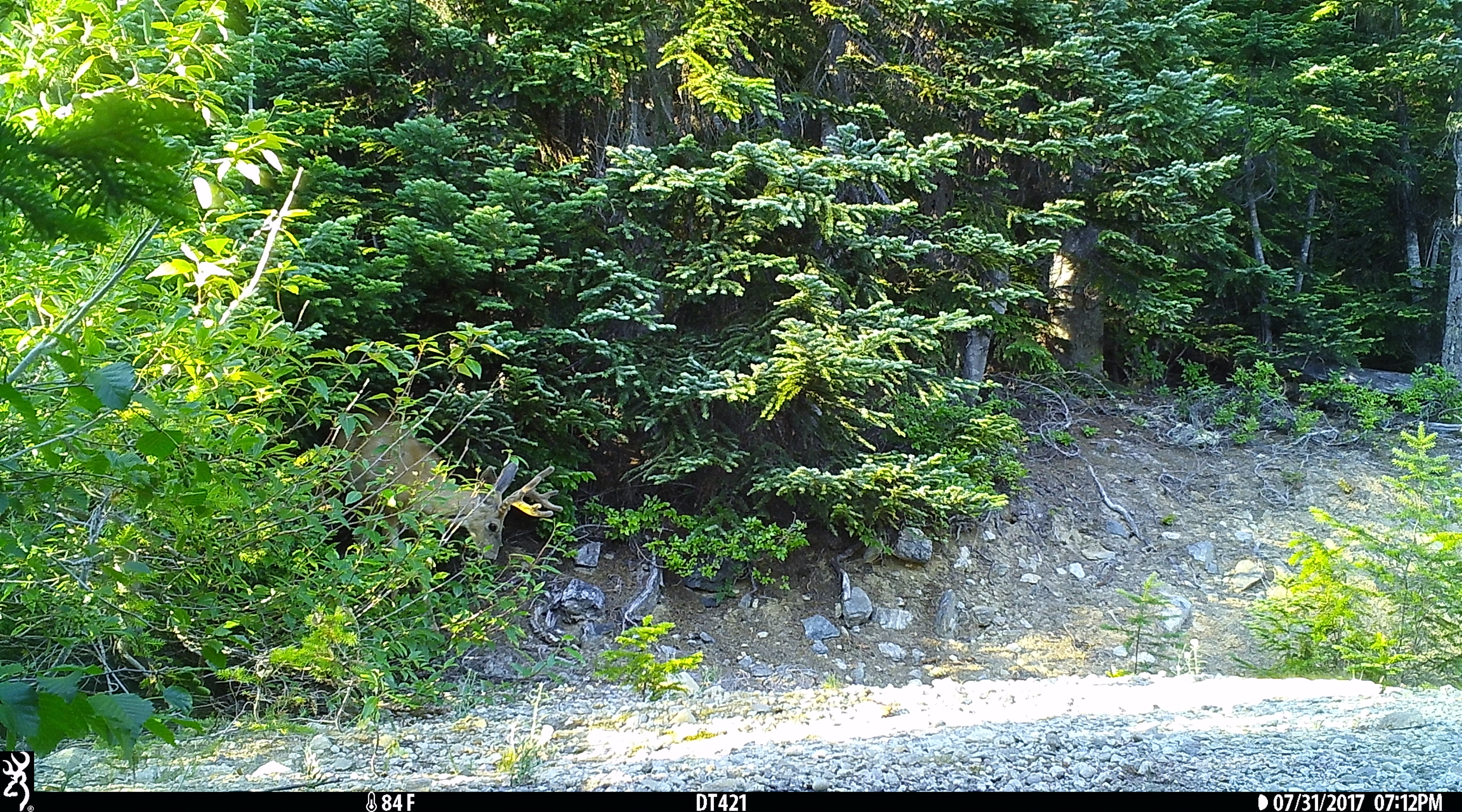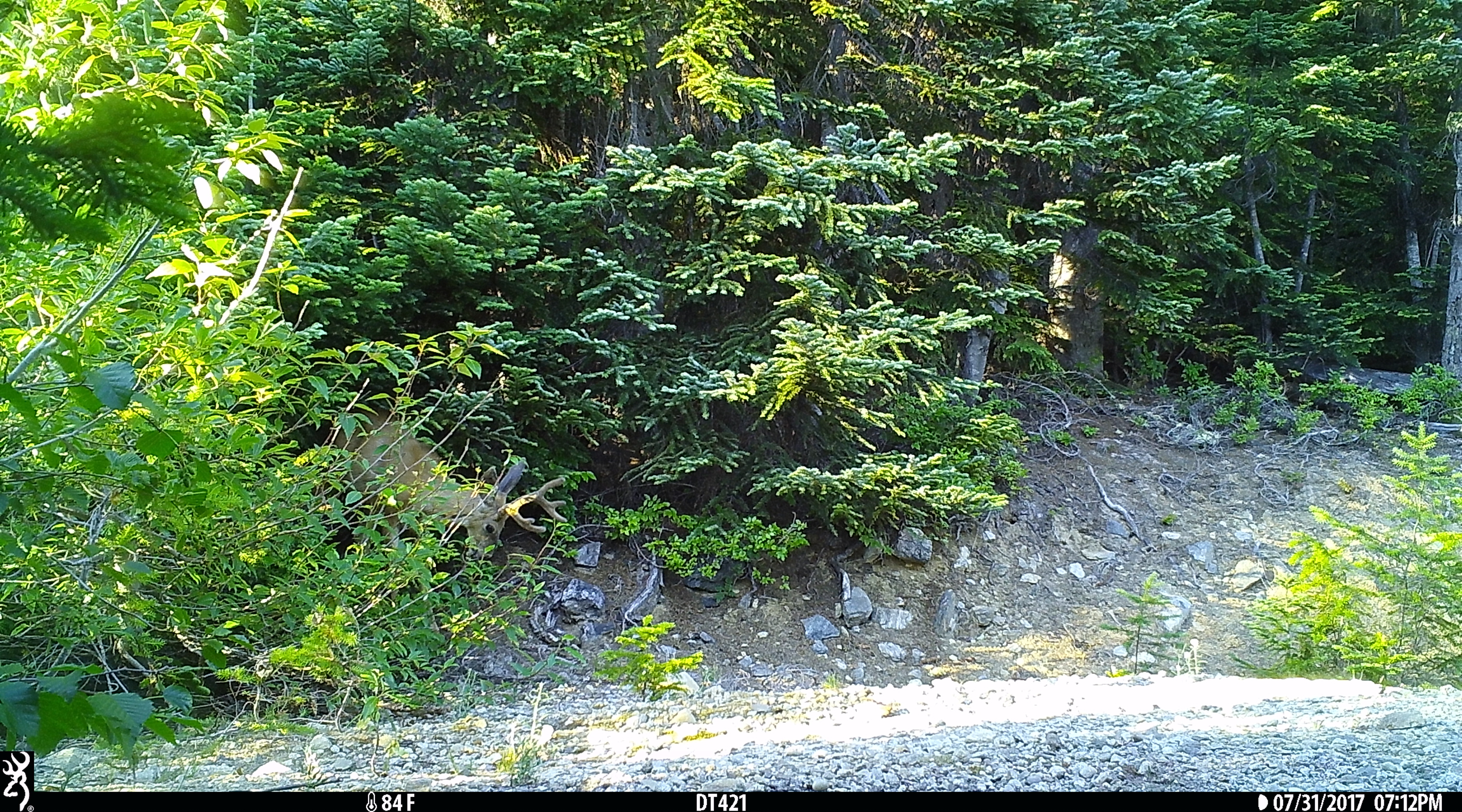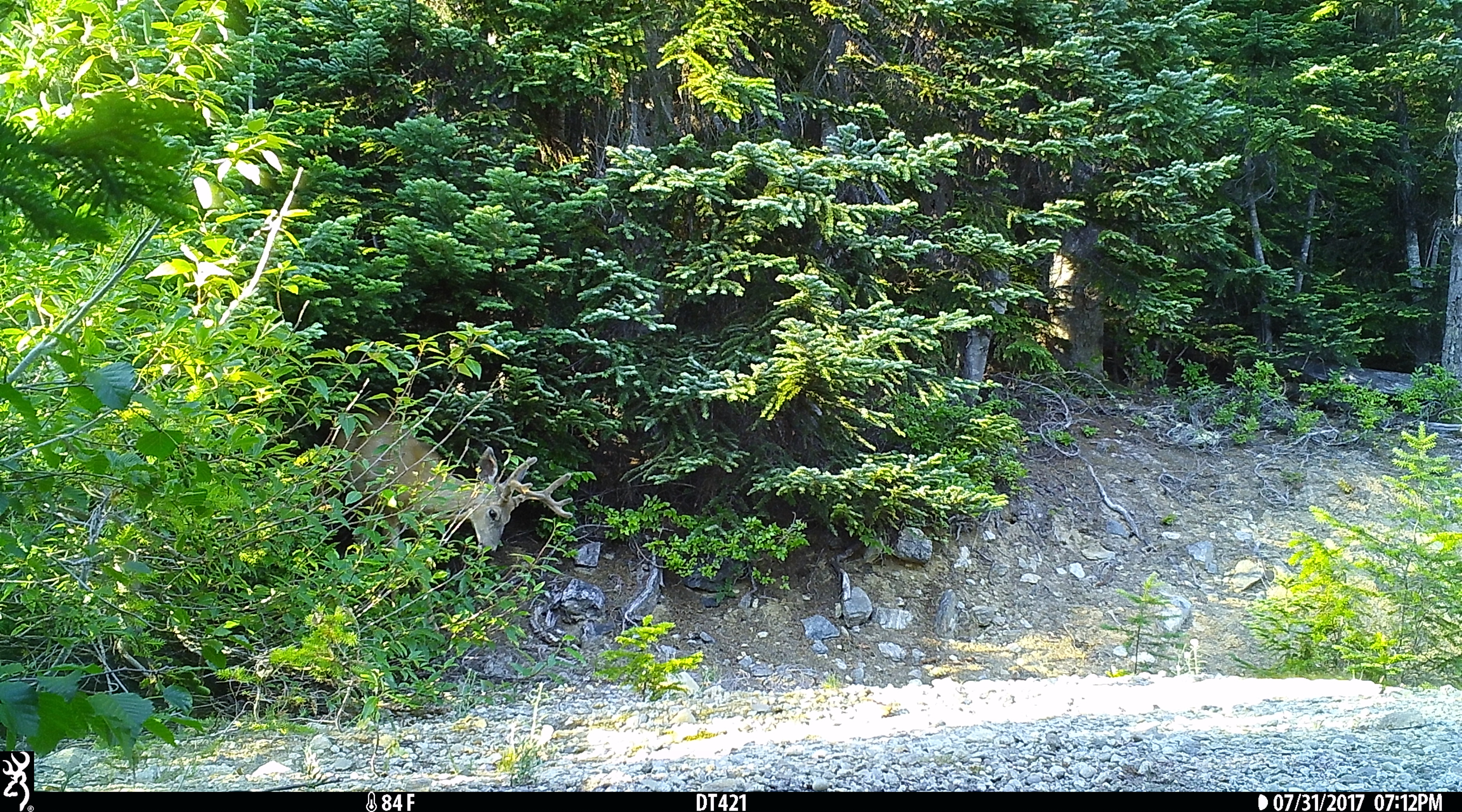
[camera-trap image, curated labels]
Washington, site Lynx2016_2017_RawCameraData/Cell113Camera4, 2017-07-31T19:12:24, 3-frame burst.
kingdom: Animalia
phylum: Chordata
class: Mammalia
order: Artiodactyla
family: Cervidae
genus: Odocoileus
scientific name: Odocoileus hemionus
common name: mule deer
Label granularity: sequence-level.